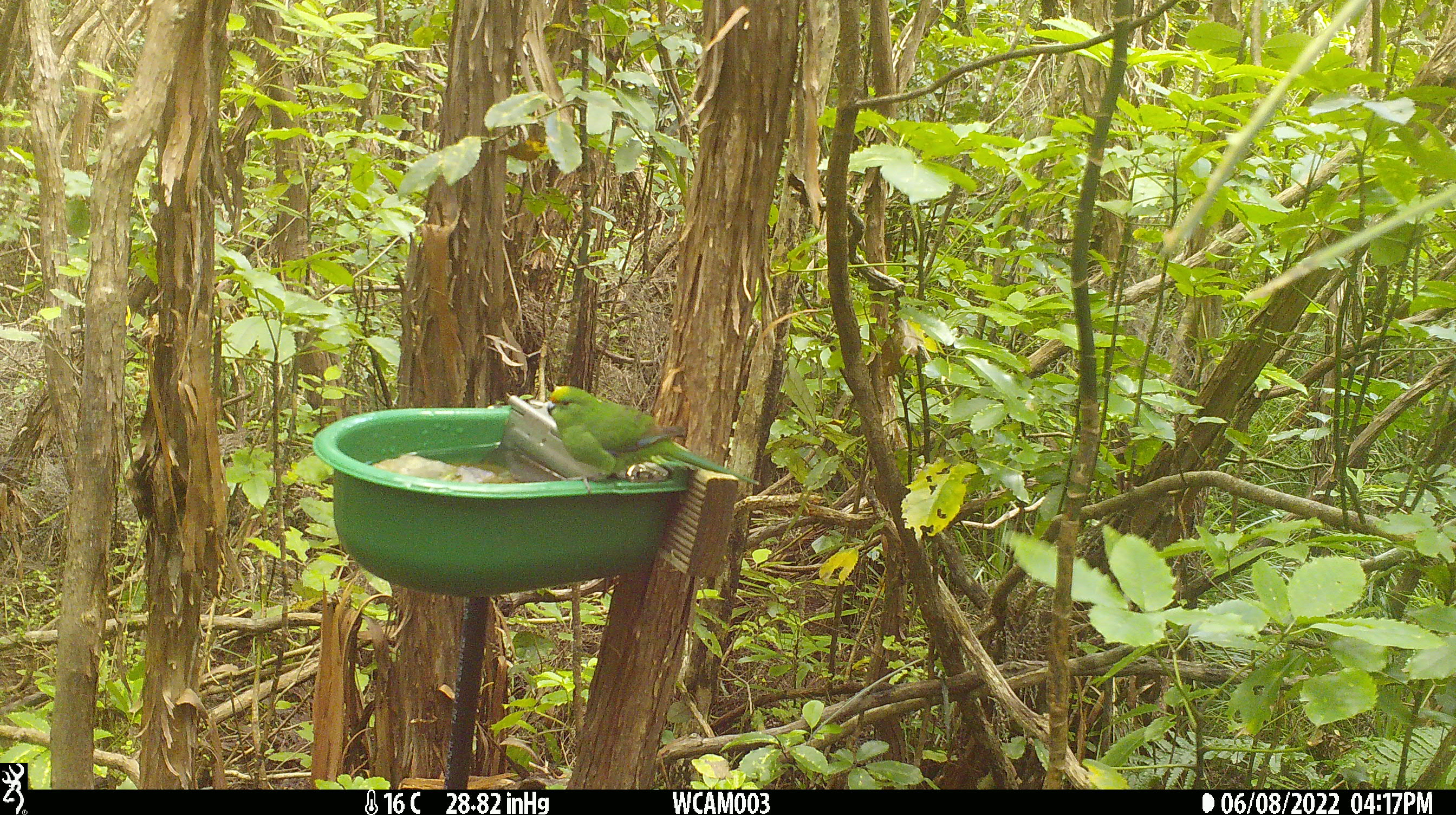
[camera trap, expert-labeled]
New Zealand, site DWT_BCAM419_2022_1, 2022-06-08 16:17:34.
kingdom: Animalia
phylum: Chordata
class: Aves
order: Psittaciformes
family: Psittaculidae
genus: Cyanoramphus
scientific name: Cyanoramphus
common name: parakeet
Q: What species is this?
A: Parakeet (Cyanoramphus).